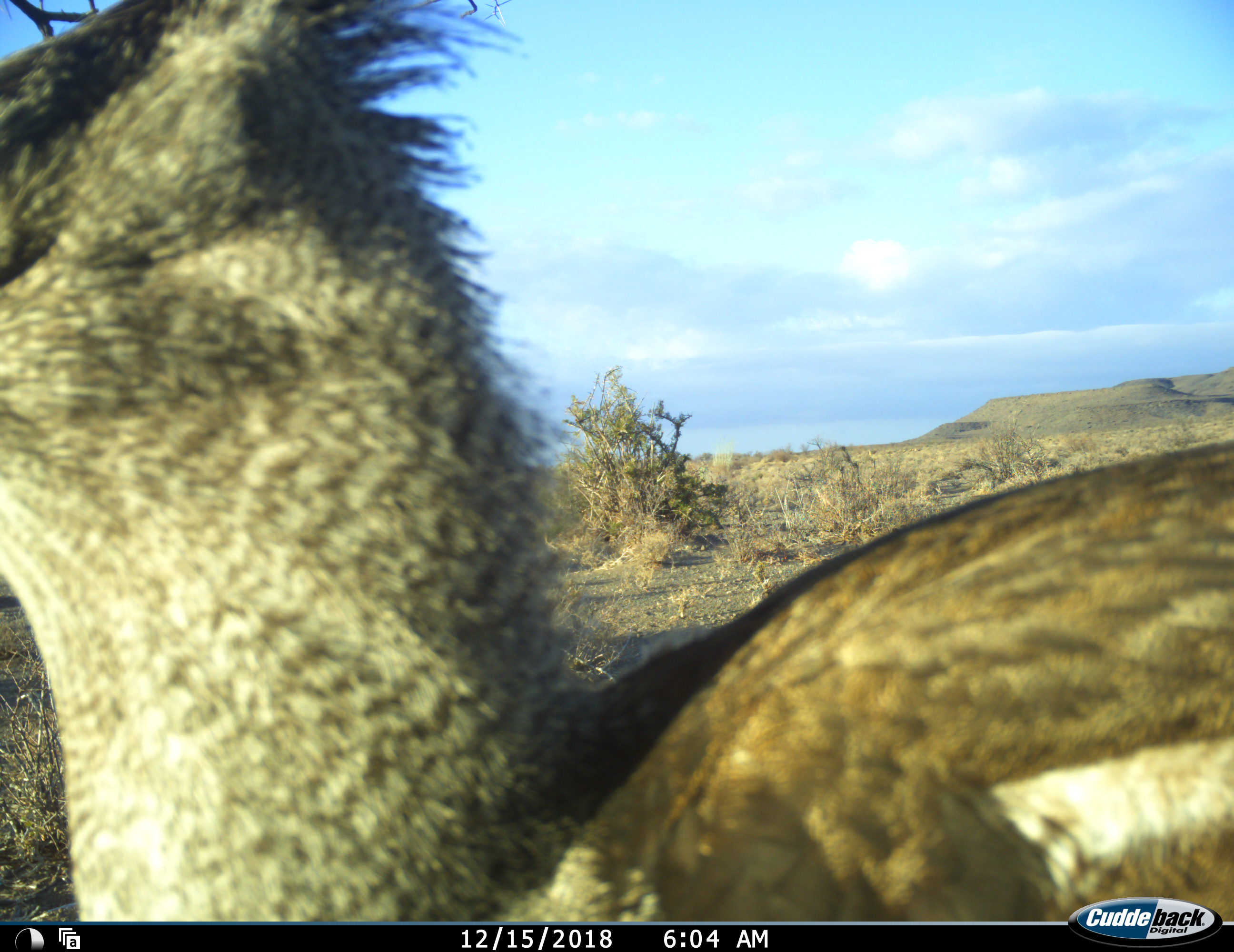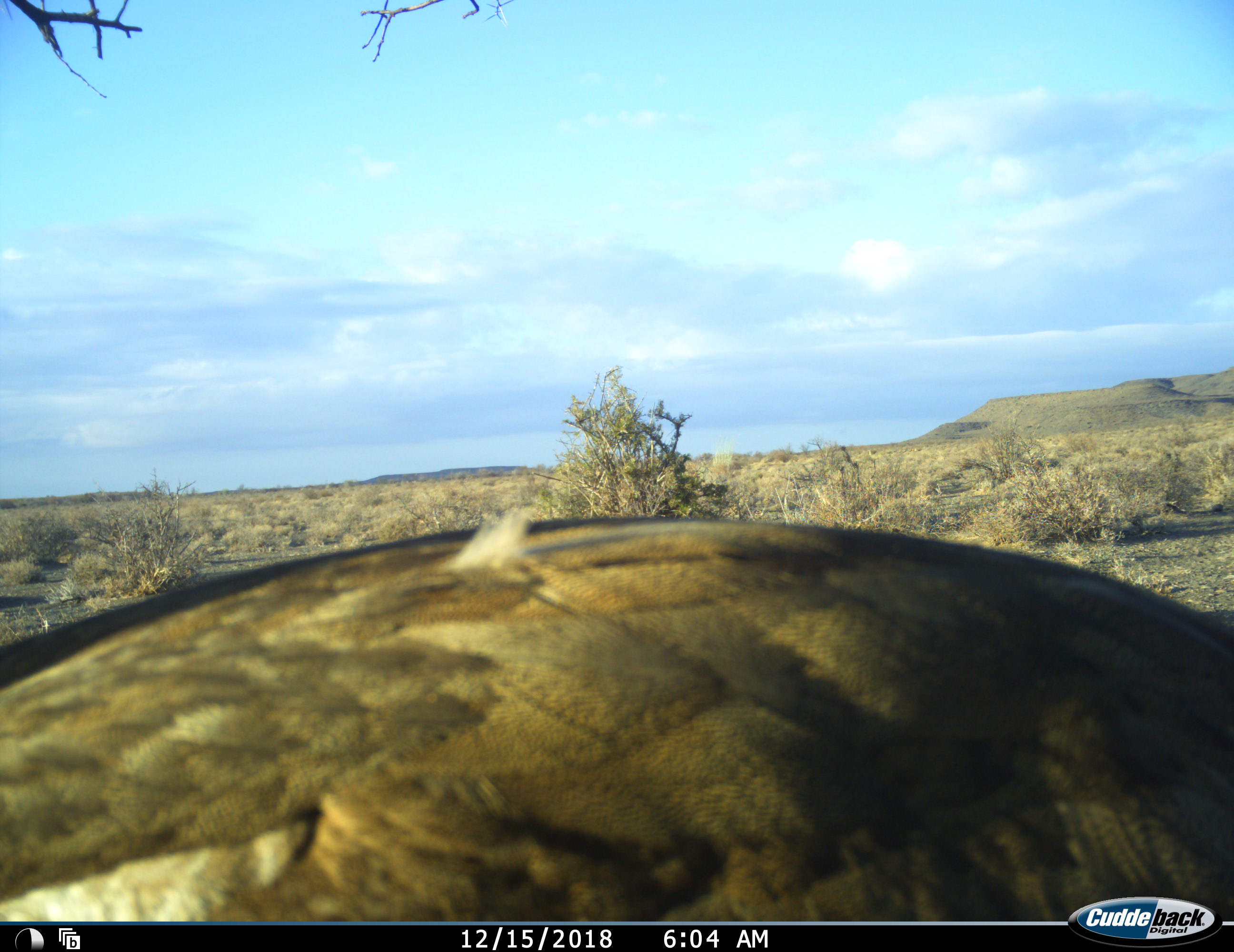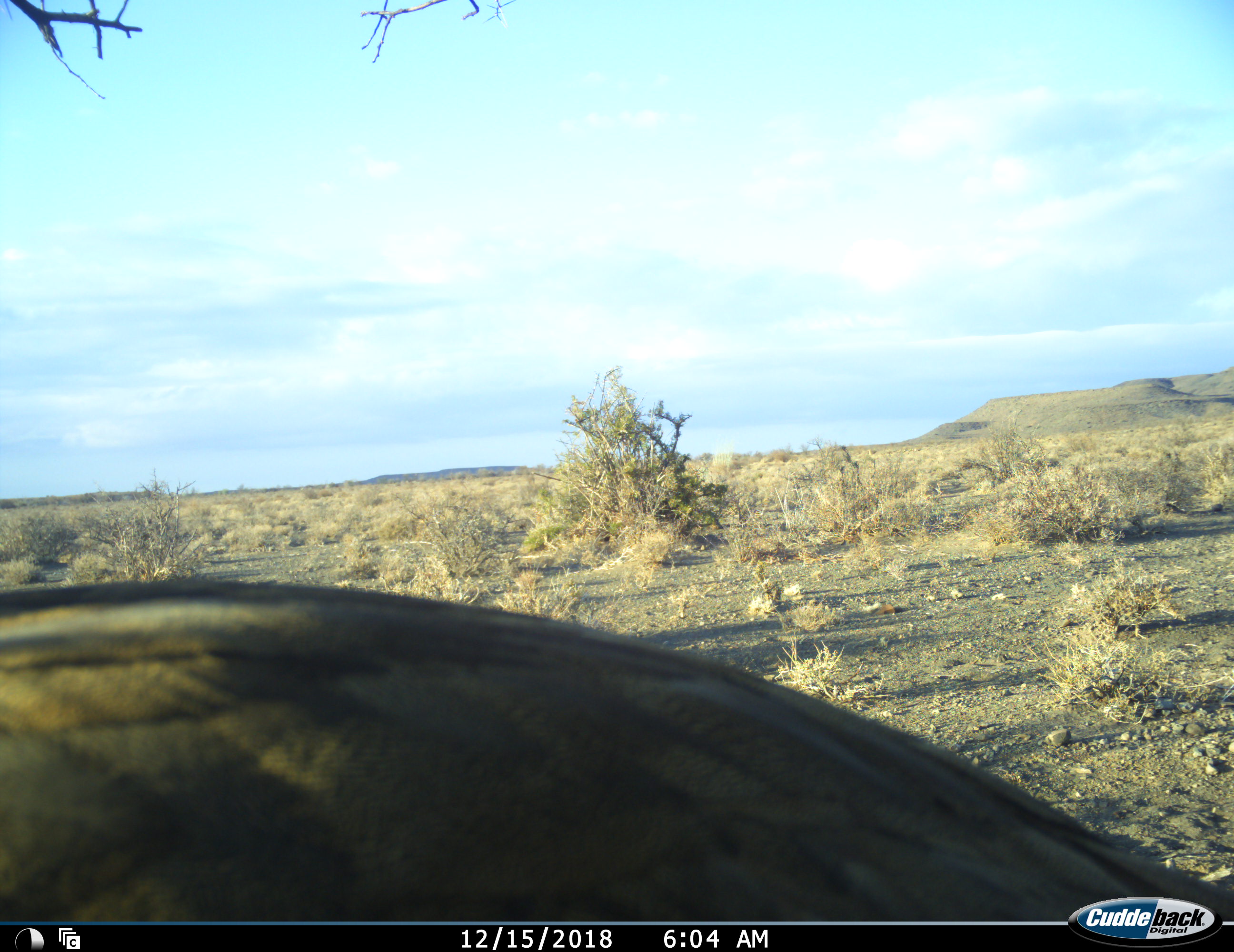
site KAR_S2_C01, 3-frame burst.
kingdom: Animalia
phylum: Chordata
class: Aves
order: Otidiformes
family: Otididae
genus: Ardeotis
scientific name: Ardeotis kori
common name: kori bustard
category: bustardkori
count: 1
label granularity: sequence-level